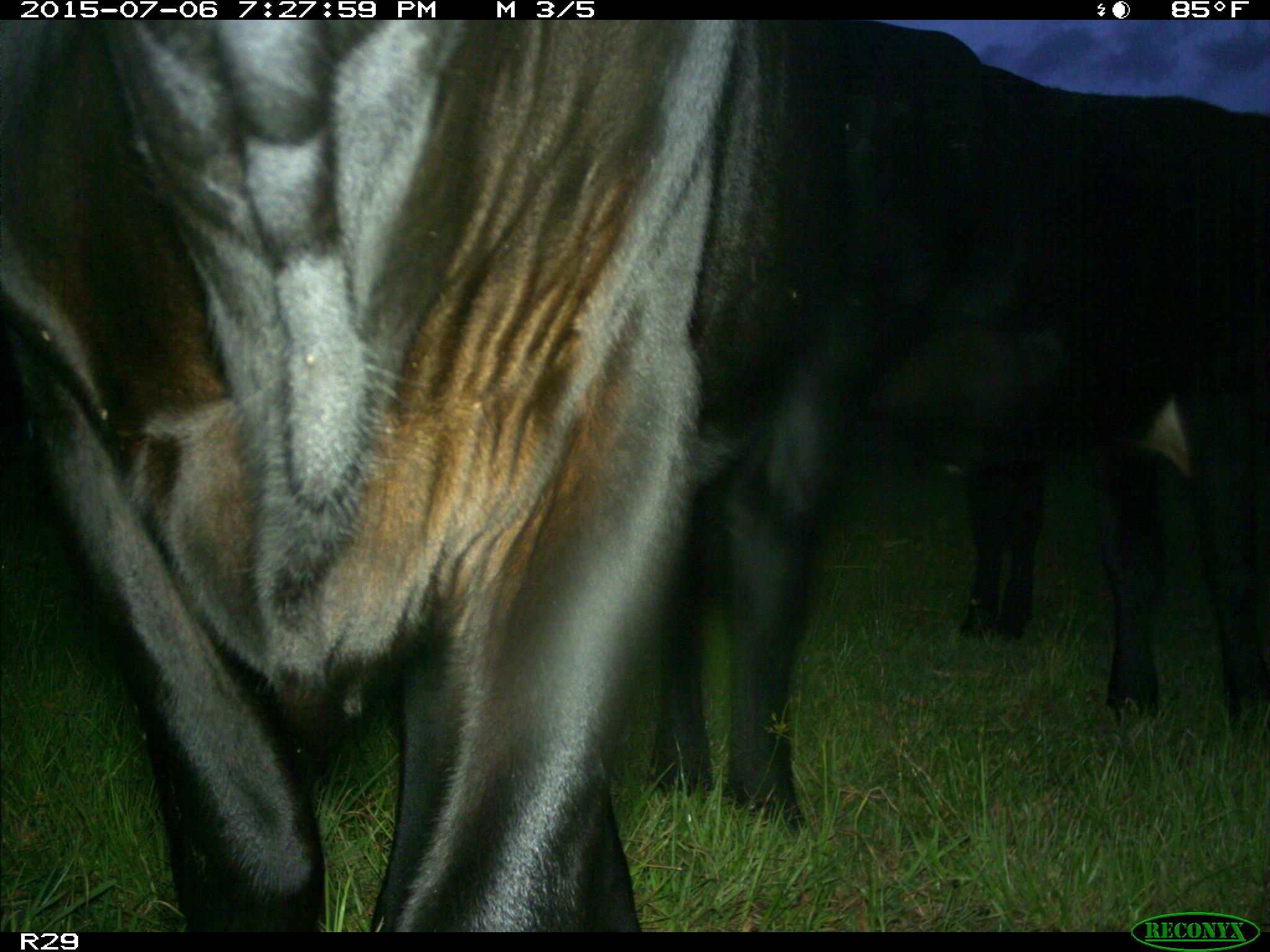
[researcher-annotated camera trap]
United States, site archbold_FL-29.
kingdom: Animalia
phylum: Chordata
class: Mammalia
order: Artiodactyla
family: Bovidae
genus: Bos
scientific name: Bos taurus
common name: domestic cow